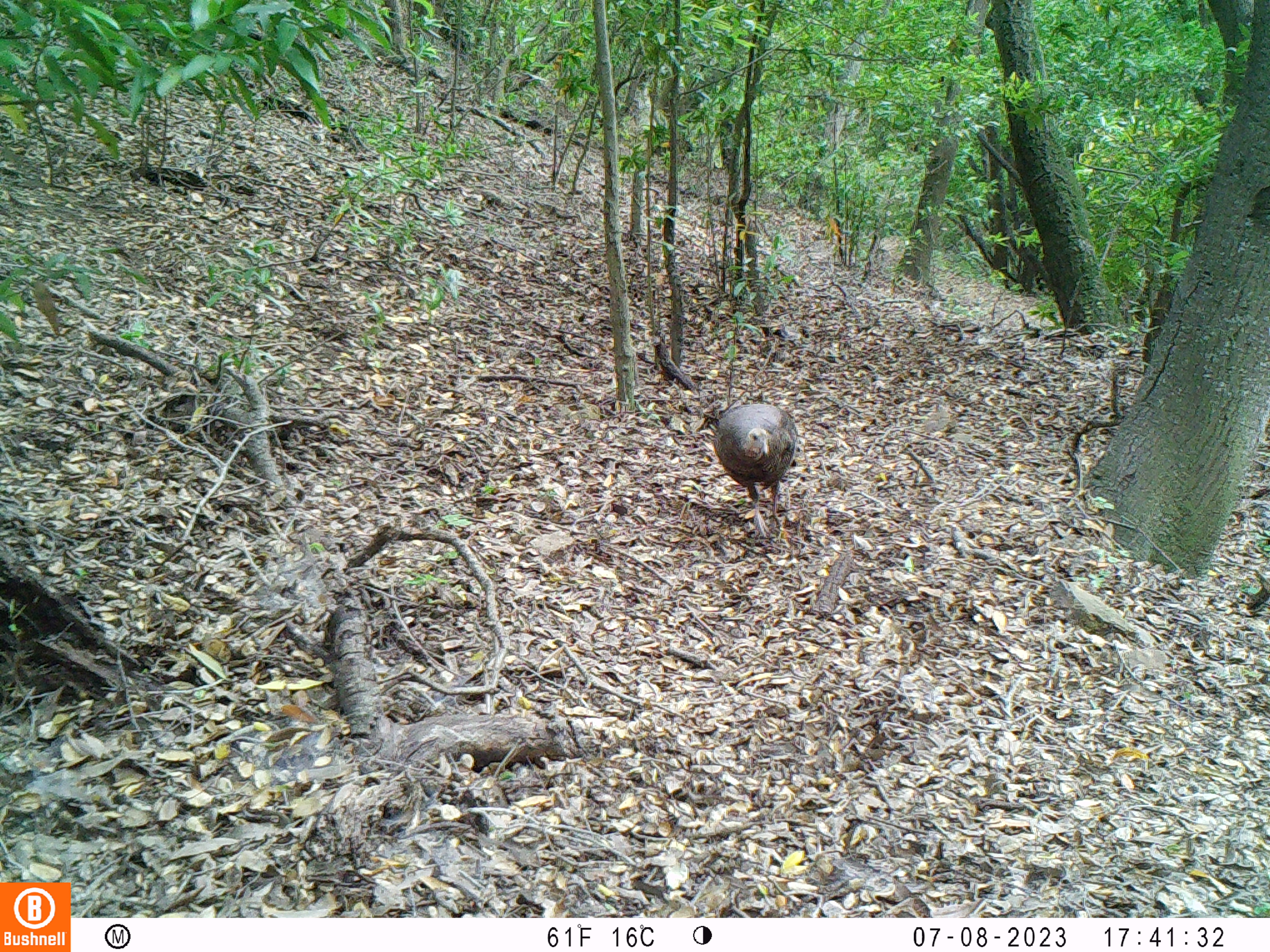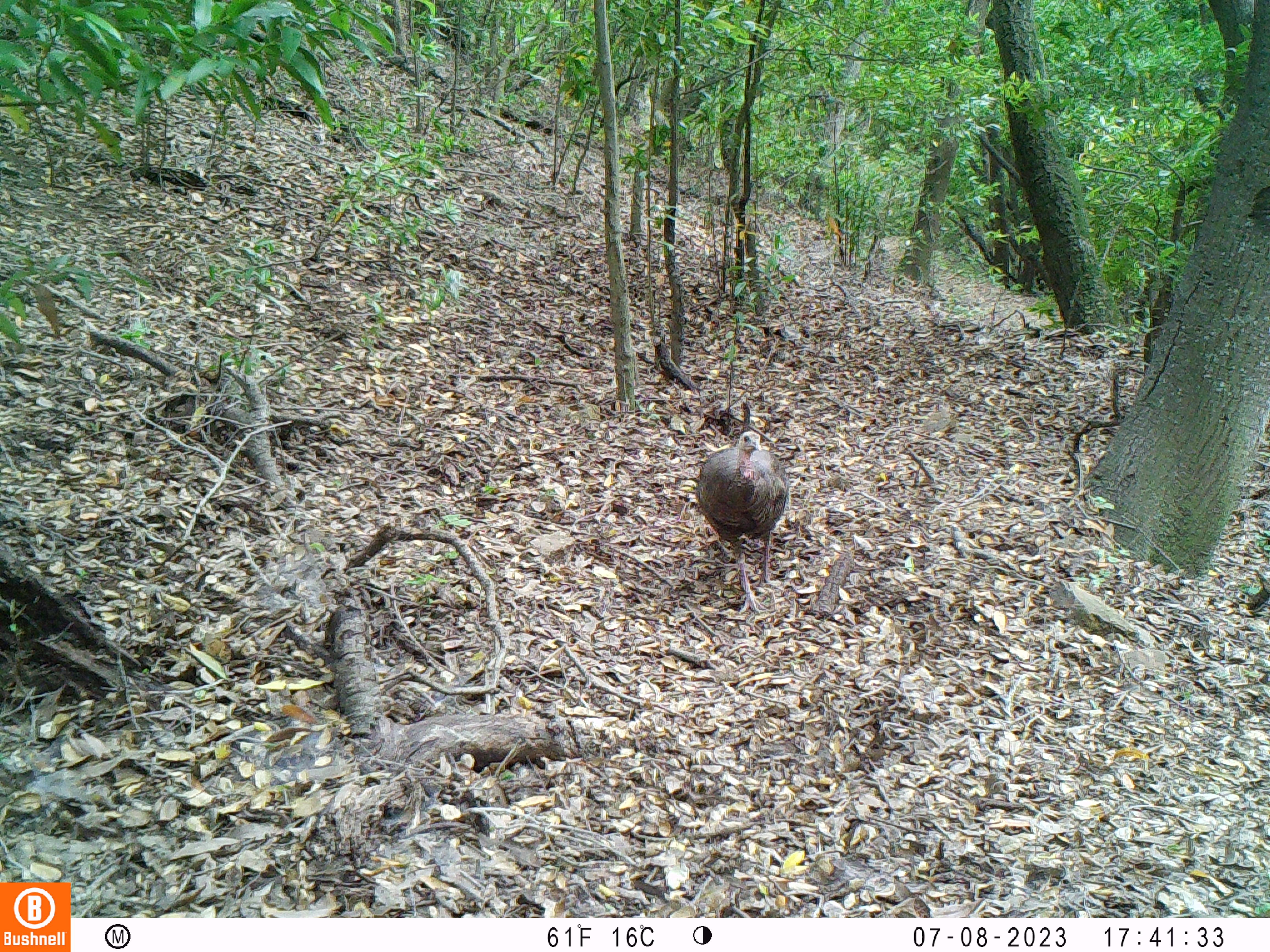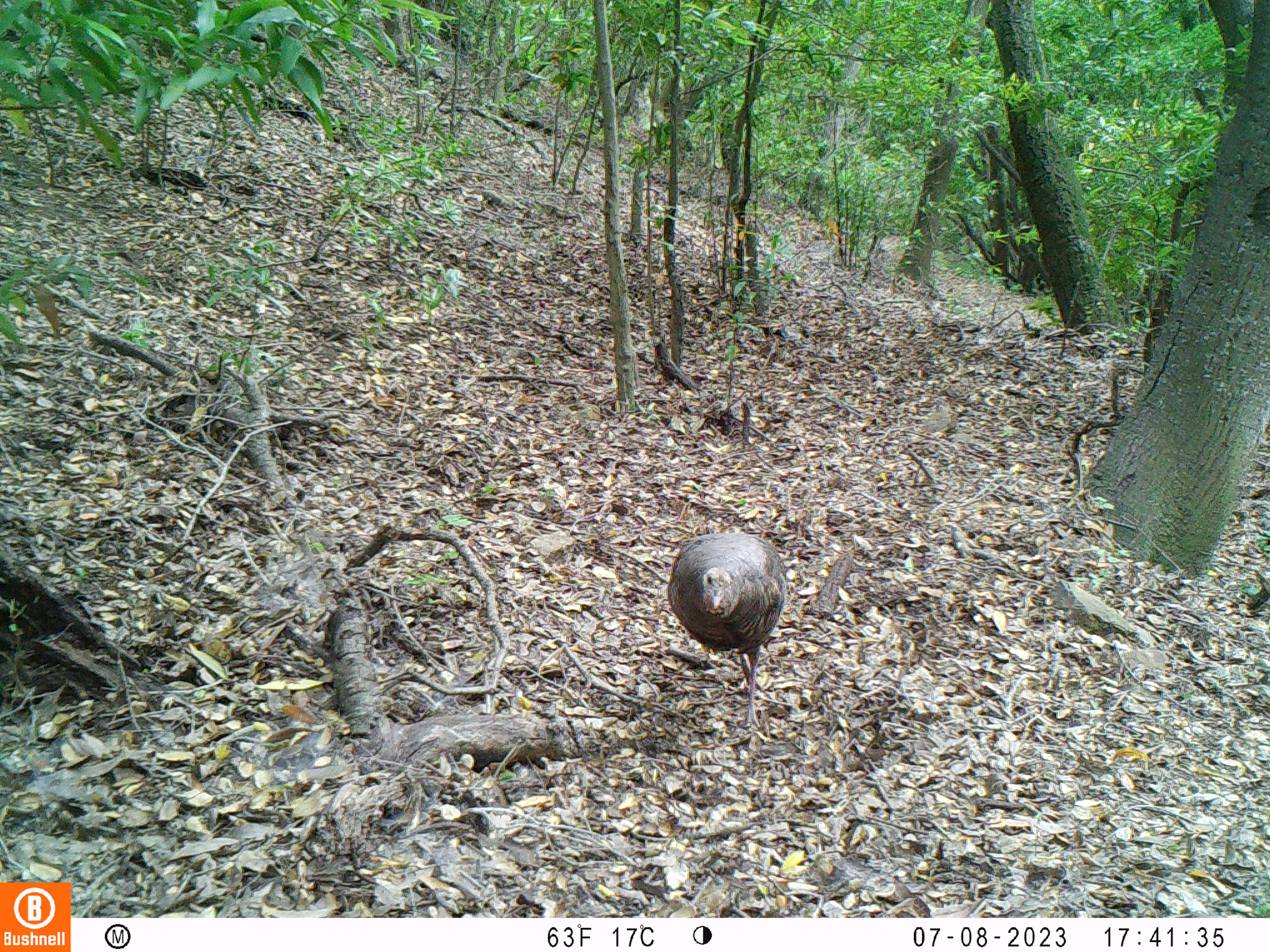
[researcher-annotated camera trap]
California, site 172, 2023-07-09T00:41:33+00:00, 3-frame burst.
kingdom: Animalia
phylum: Chordata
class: Aves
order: Galliformes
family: Phasianidae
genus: Meleagris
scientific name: Meleagris gallopavo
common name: turkey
Turkey (Meleagris gallopavo).